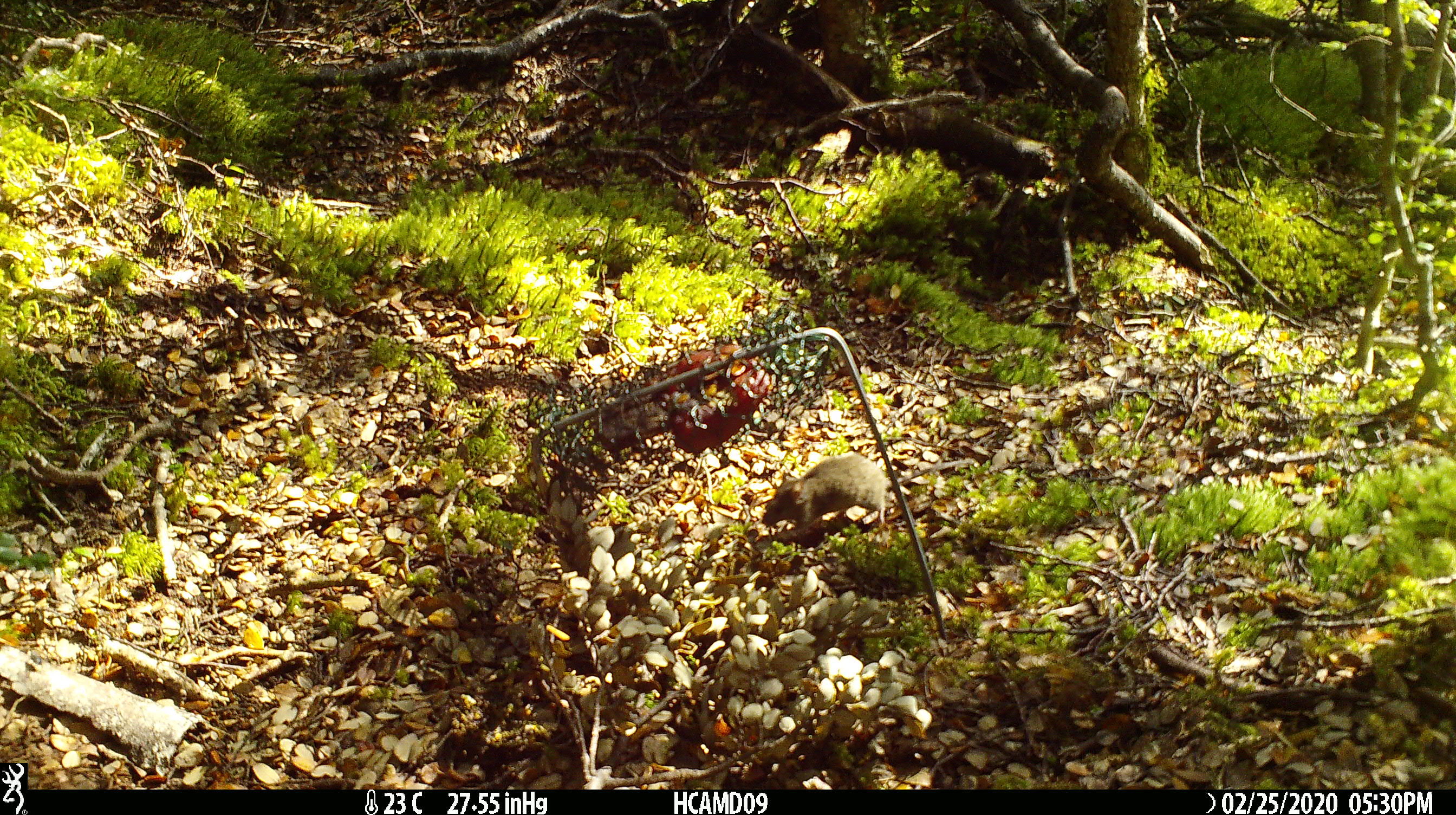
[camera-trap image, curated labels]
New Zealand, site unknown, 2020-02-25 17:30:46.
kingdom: Animalia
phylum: Chordata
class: Mammalia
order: Rodentia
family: Muridae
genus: Mus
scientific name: Mus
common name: mouse